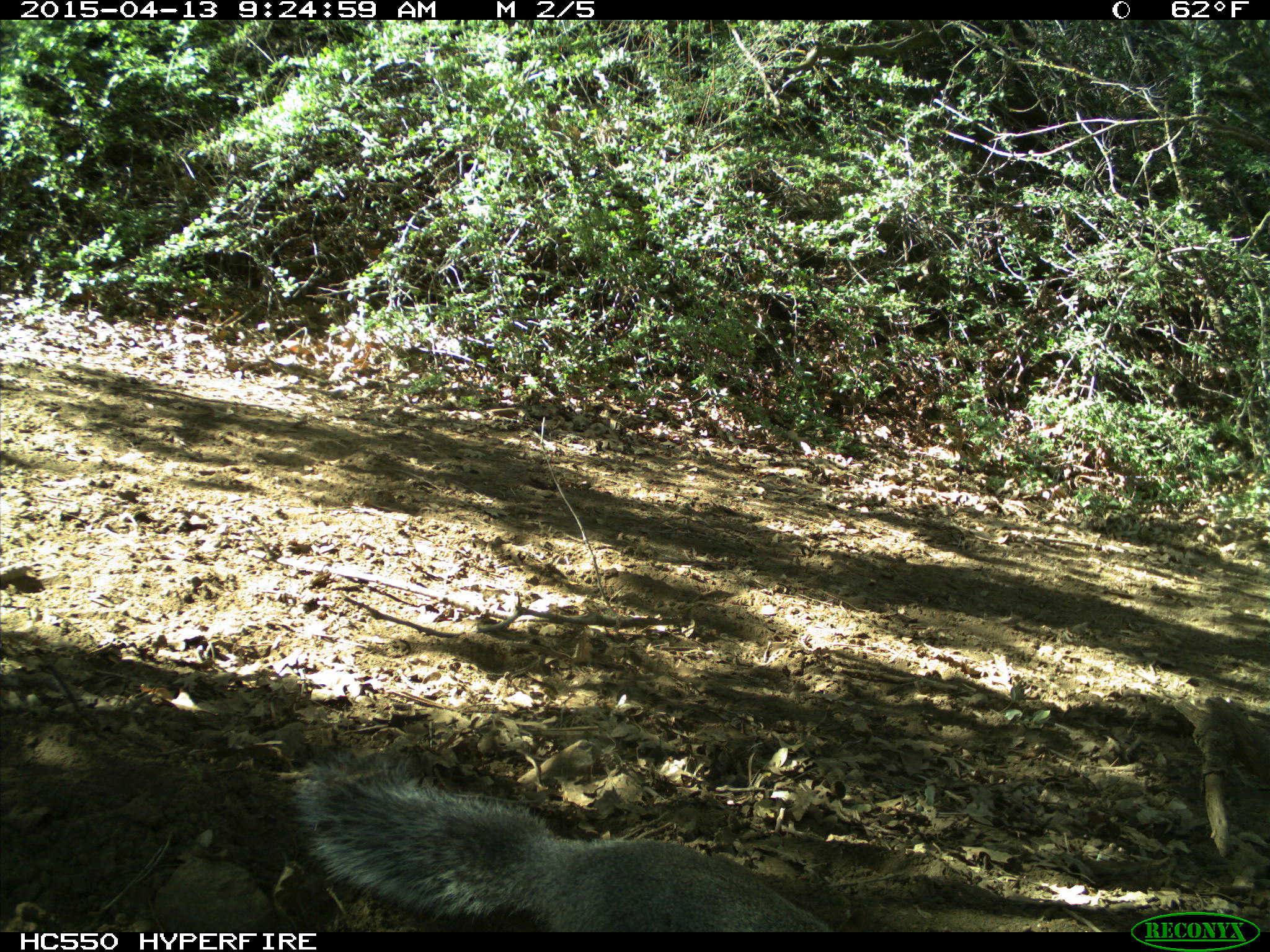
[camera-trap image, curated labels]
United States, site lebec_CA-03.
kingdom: Animalia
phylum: Chordata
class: Mammalia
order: Rodentia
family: Sciuridae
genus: Sciurus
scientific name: Sciurus carolinensis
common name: eastern gray squirrel